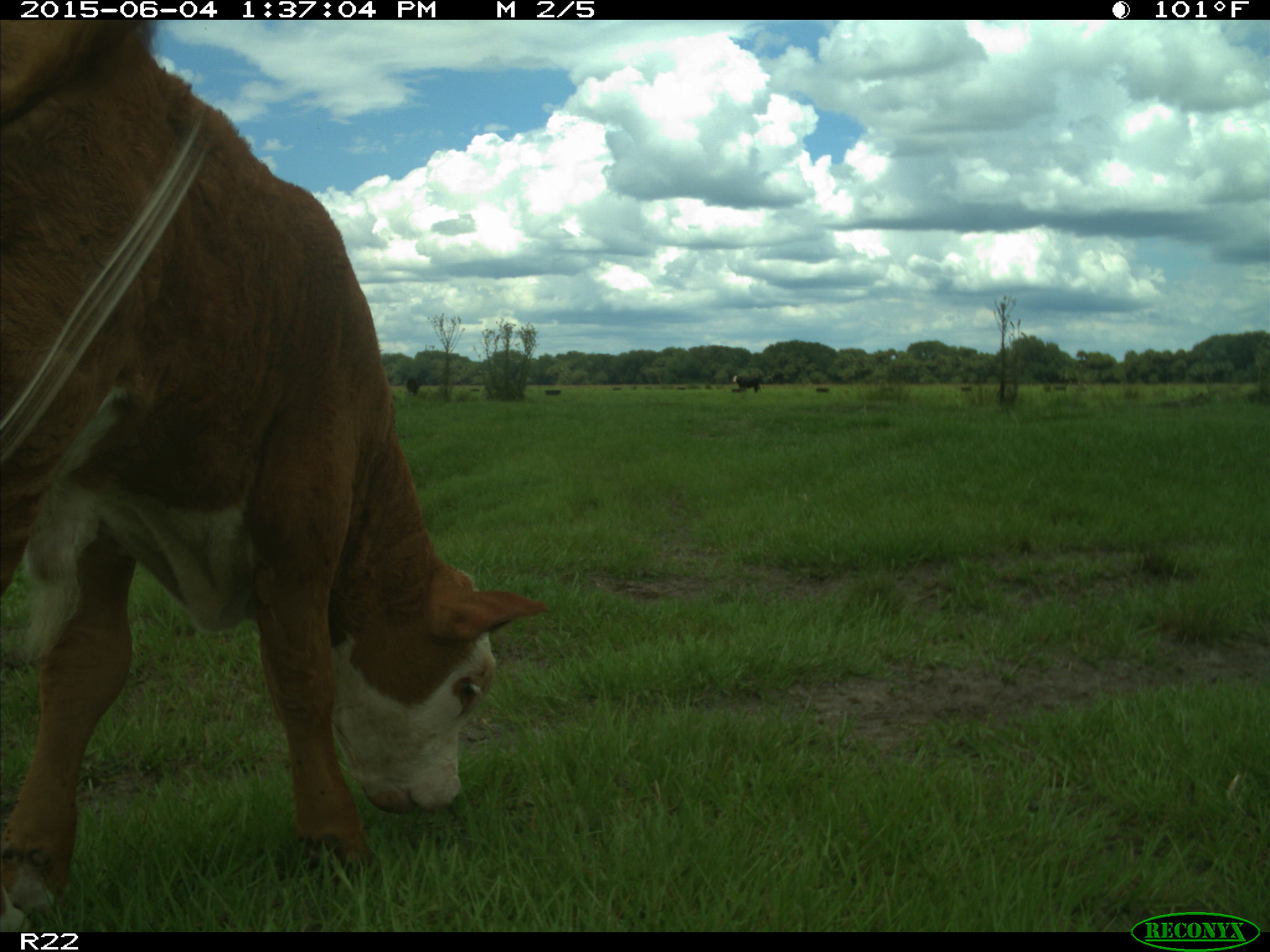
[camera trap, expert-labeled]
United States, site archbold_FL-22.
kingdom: Animalia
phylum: Chordata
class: Mammalia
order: Artiodactyla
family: Bovidae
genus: Bos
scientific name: Bos taurus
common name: domestic cow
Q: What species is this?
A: Bos taurus (domestic cow).